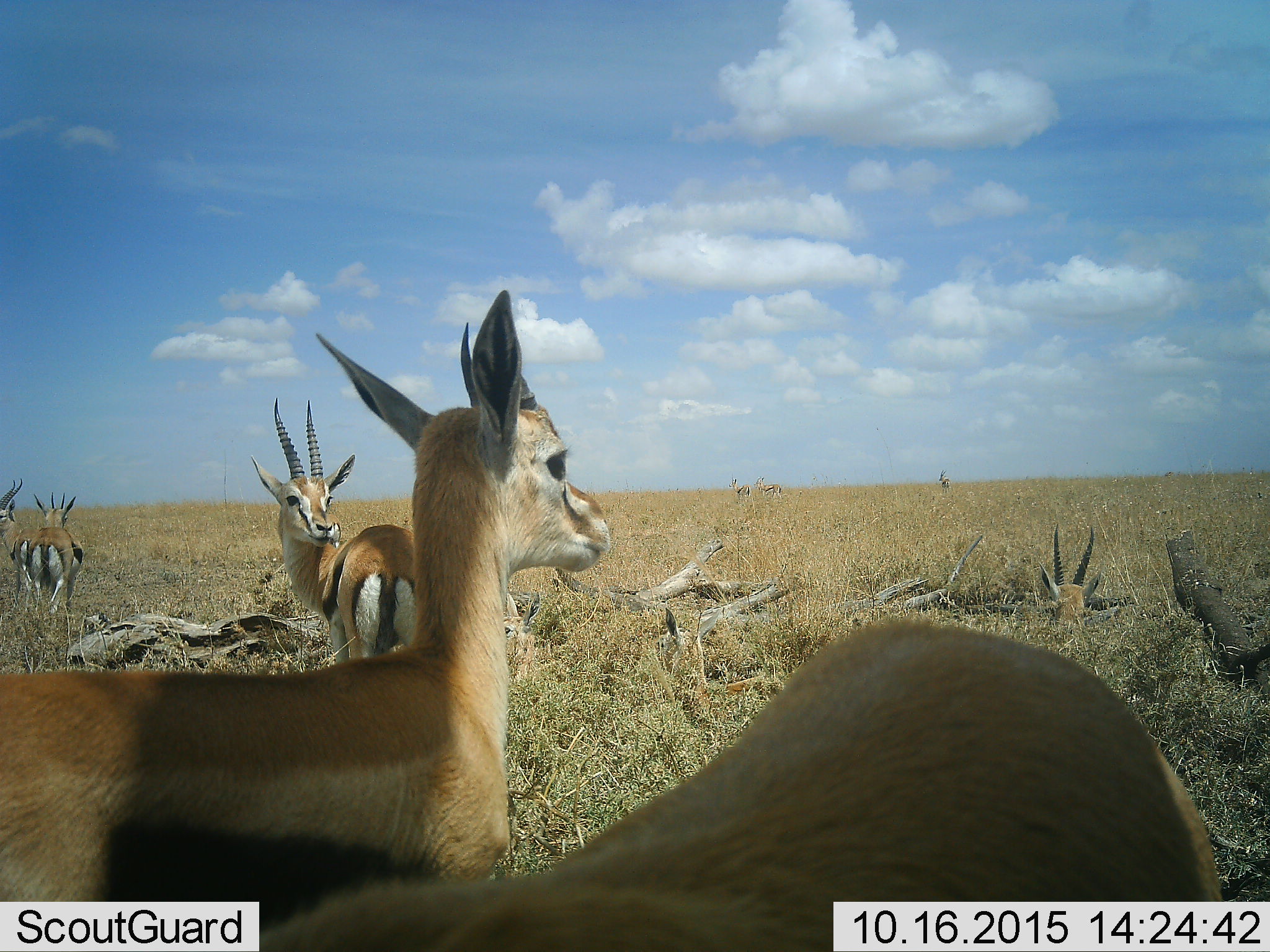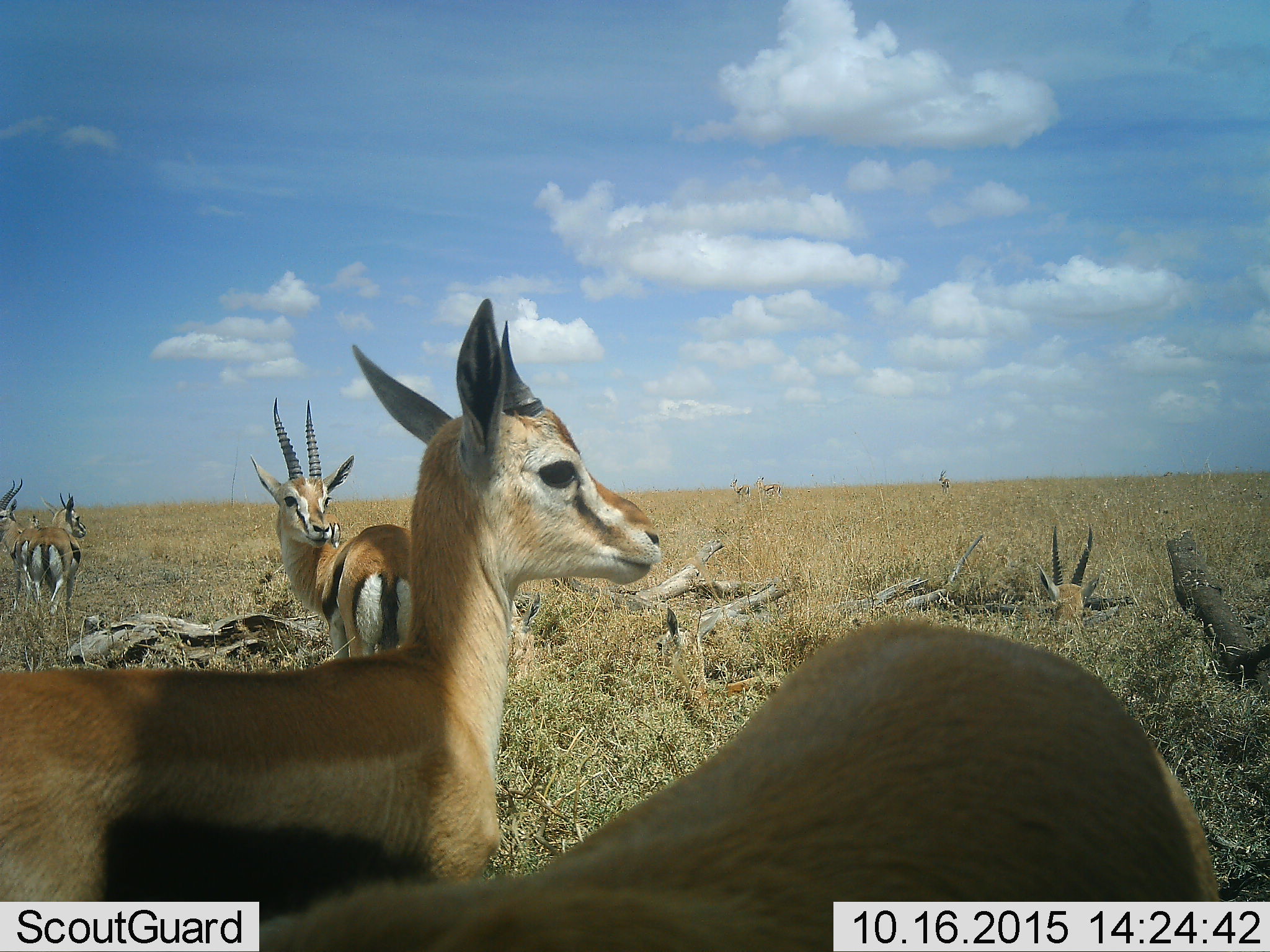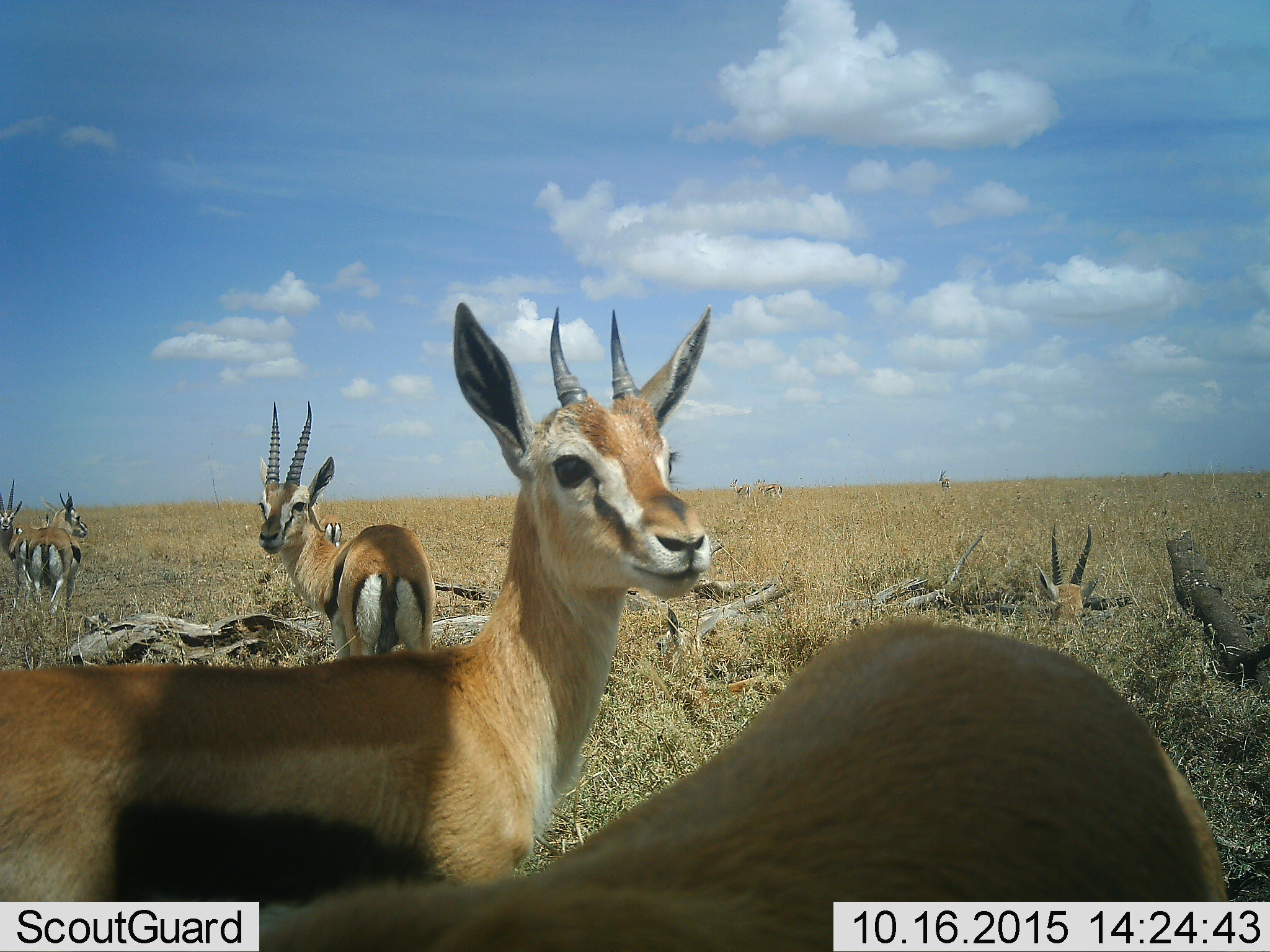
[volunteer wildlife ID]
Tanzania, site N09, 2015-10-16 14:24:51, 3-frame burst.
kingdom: Animalia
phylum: Chordata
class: Mammalia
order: Artiodactyla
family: Bovidae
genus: Eudorcas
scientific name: Eudorcas thomsonii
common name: thomson's gazelle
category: gazellethomsons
Gazellethomsons (thomson's gazelle) (Eudorcas thomsonii), count 10. Behavior (volunteer vote fractions): standing 89%, resting 78%, moving 44%, interacting 11%. Young present (vote fraction): 0%. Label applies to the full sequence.